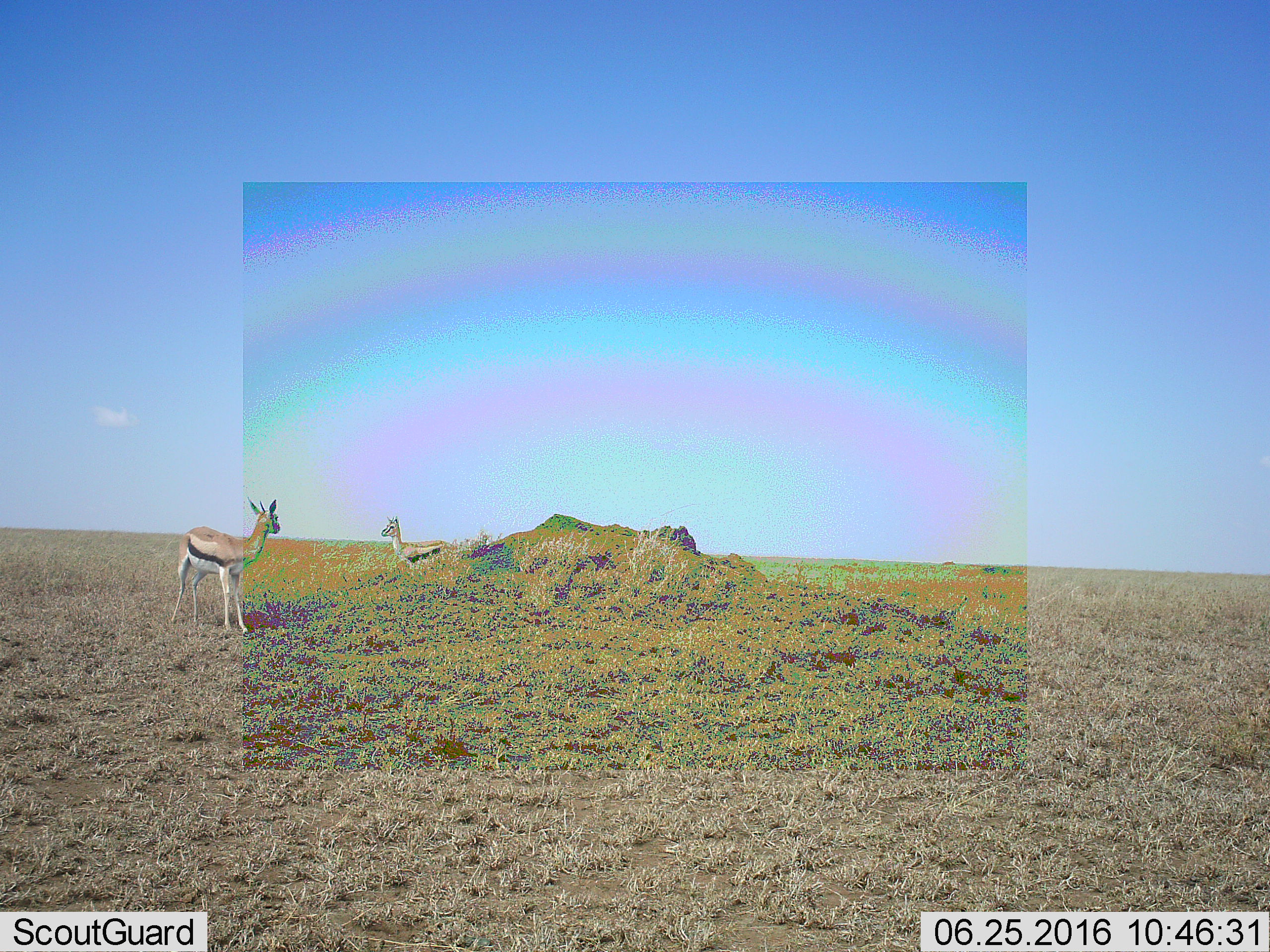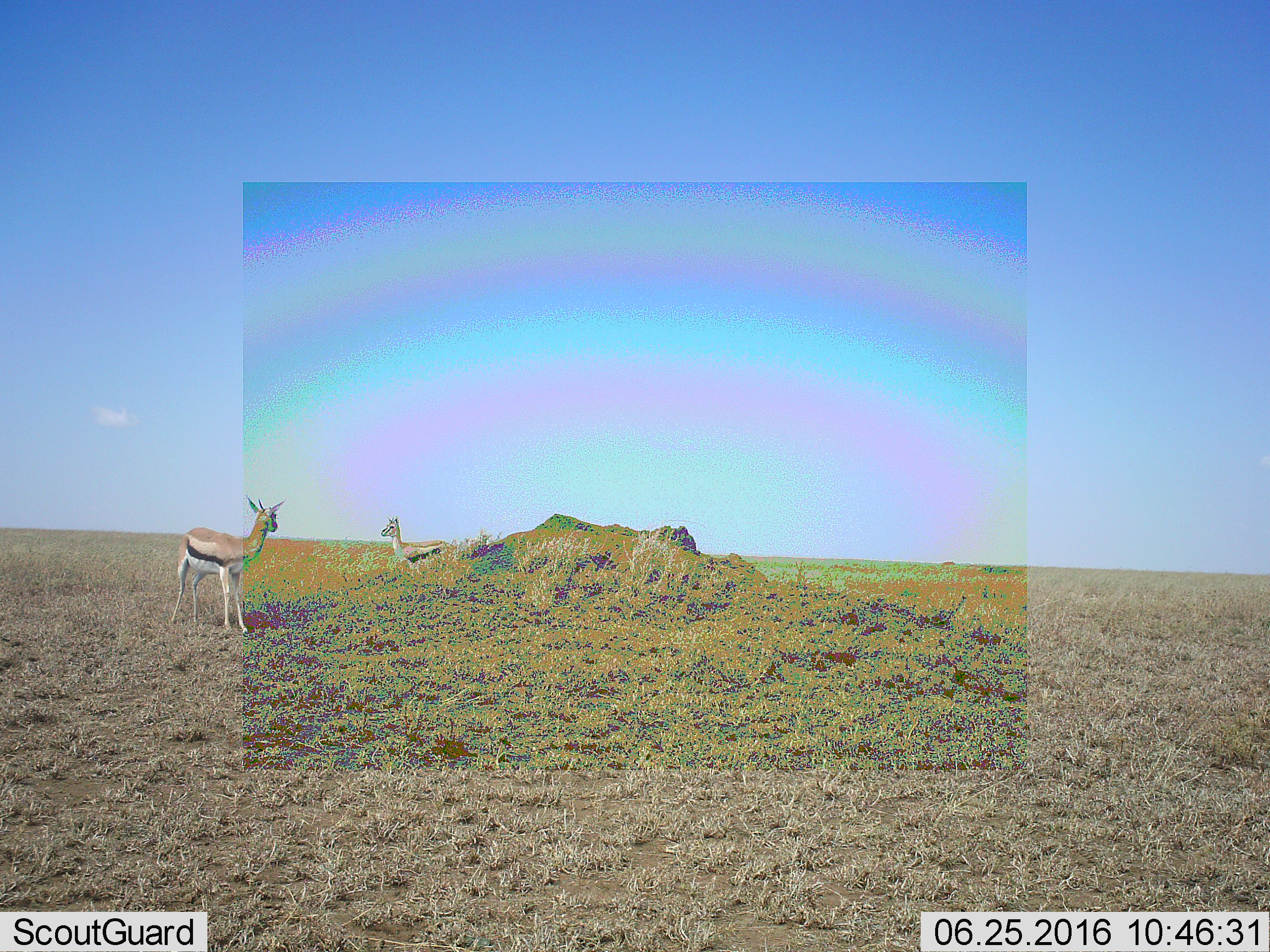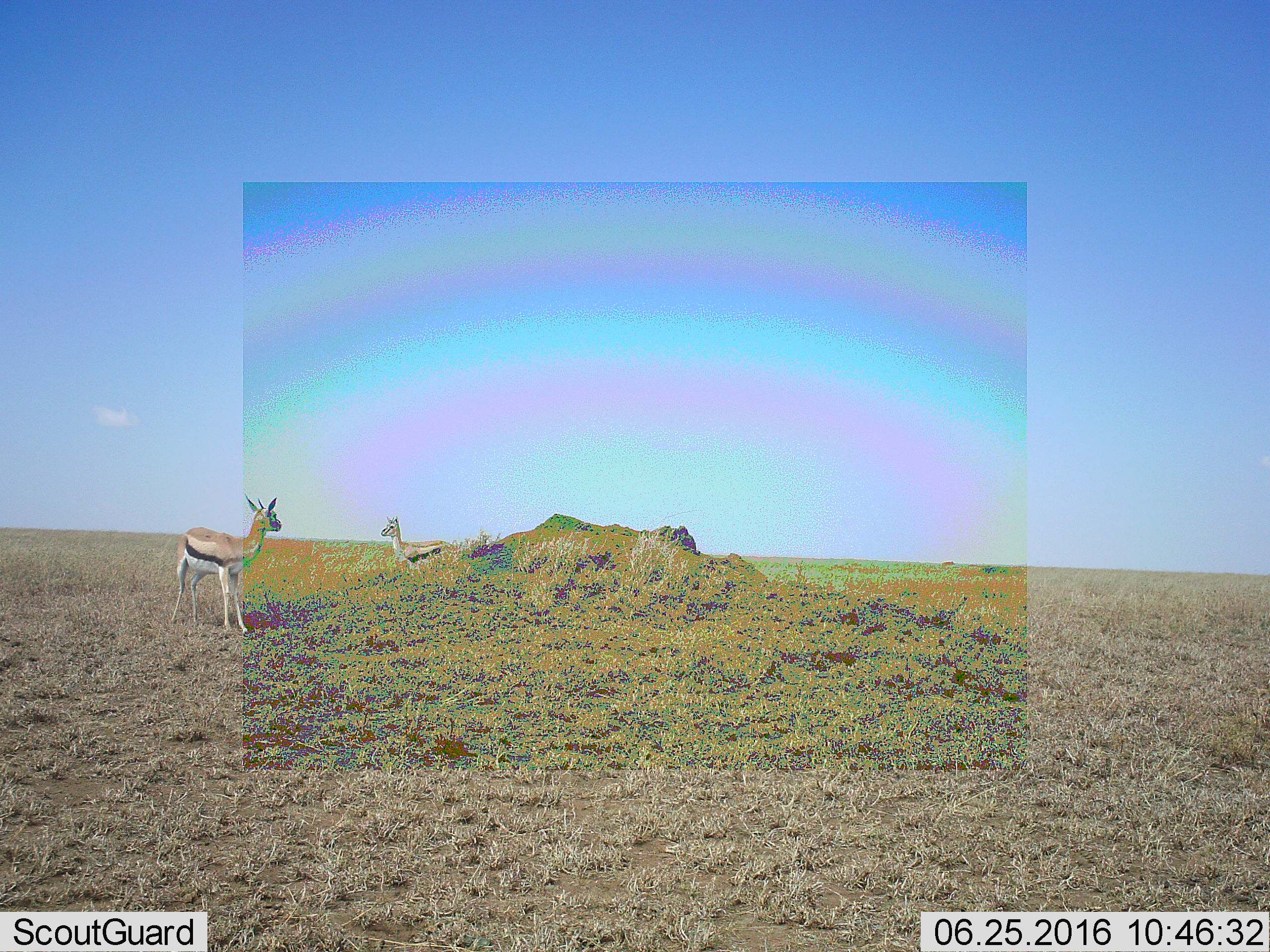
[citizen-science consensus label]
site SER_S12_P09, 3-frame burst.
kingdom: Animalia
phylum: Chordata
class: Mammalia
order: Artiodactyla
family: Bovidae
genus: Eudorcas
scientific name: Eudorcas thomsonii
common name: thomson's gazelle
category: gazellethomsons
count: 2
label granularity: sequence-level